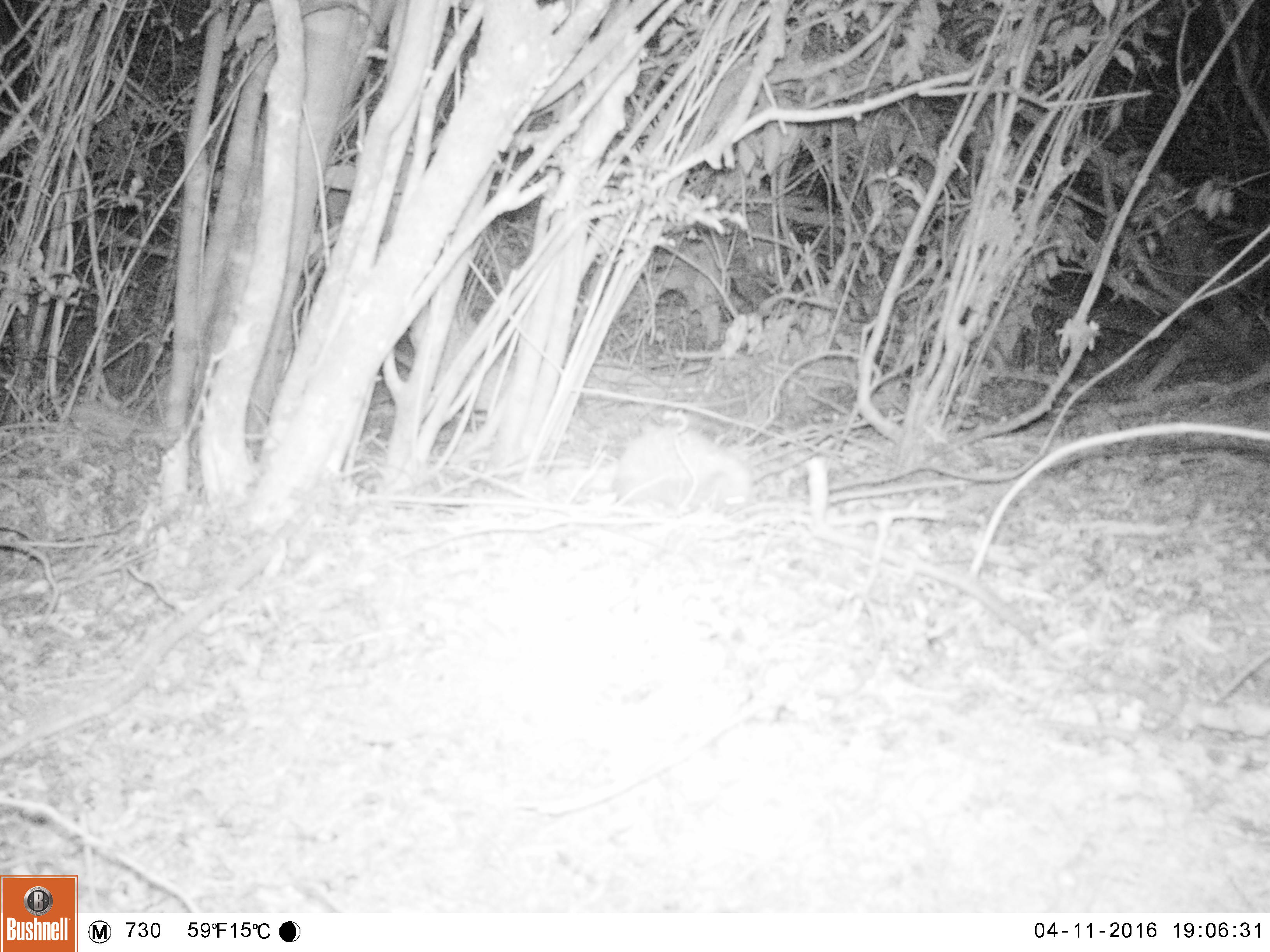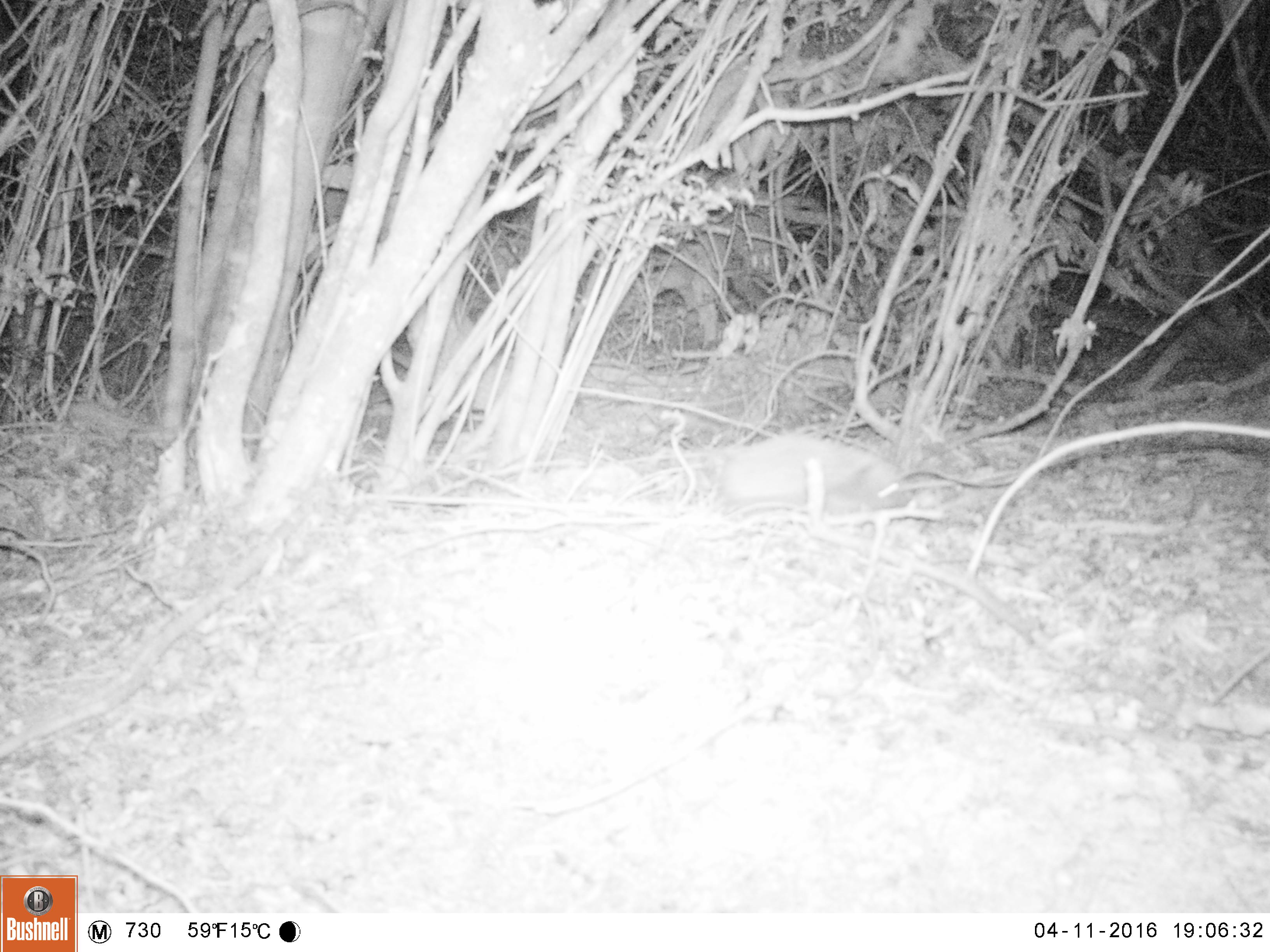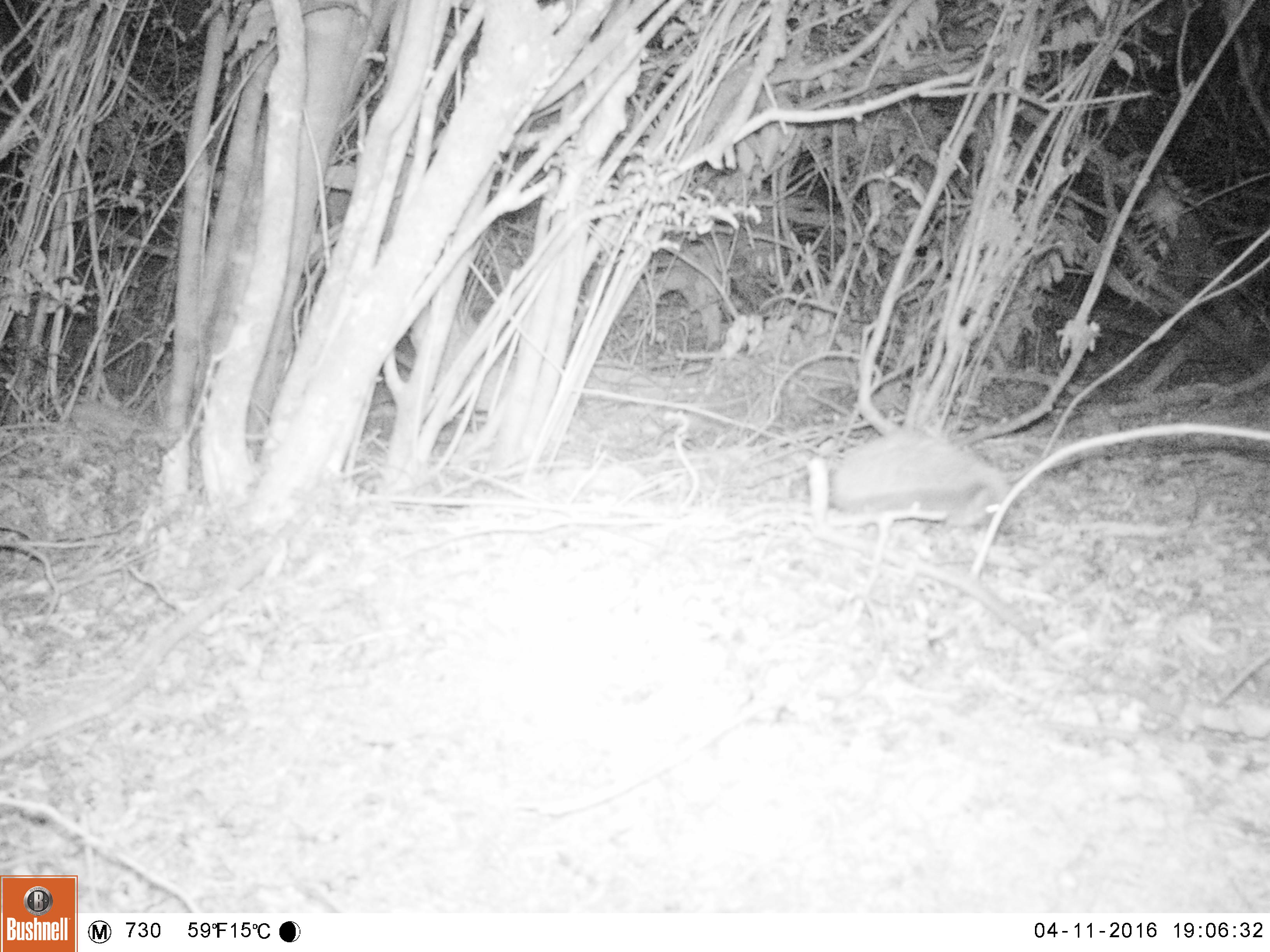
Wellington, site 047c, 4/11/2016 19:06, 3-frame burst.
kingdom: Animalia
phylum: Chordata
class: Mammalia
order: Eulipotyphla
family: Erinaceidae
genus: Erinaceus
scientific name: Erinaceus europaeus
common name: hedgehog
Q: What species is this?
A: Hedgehog (Erinaceus europaeus).